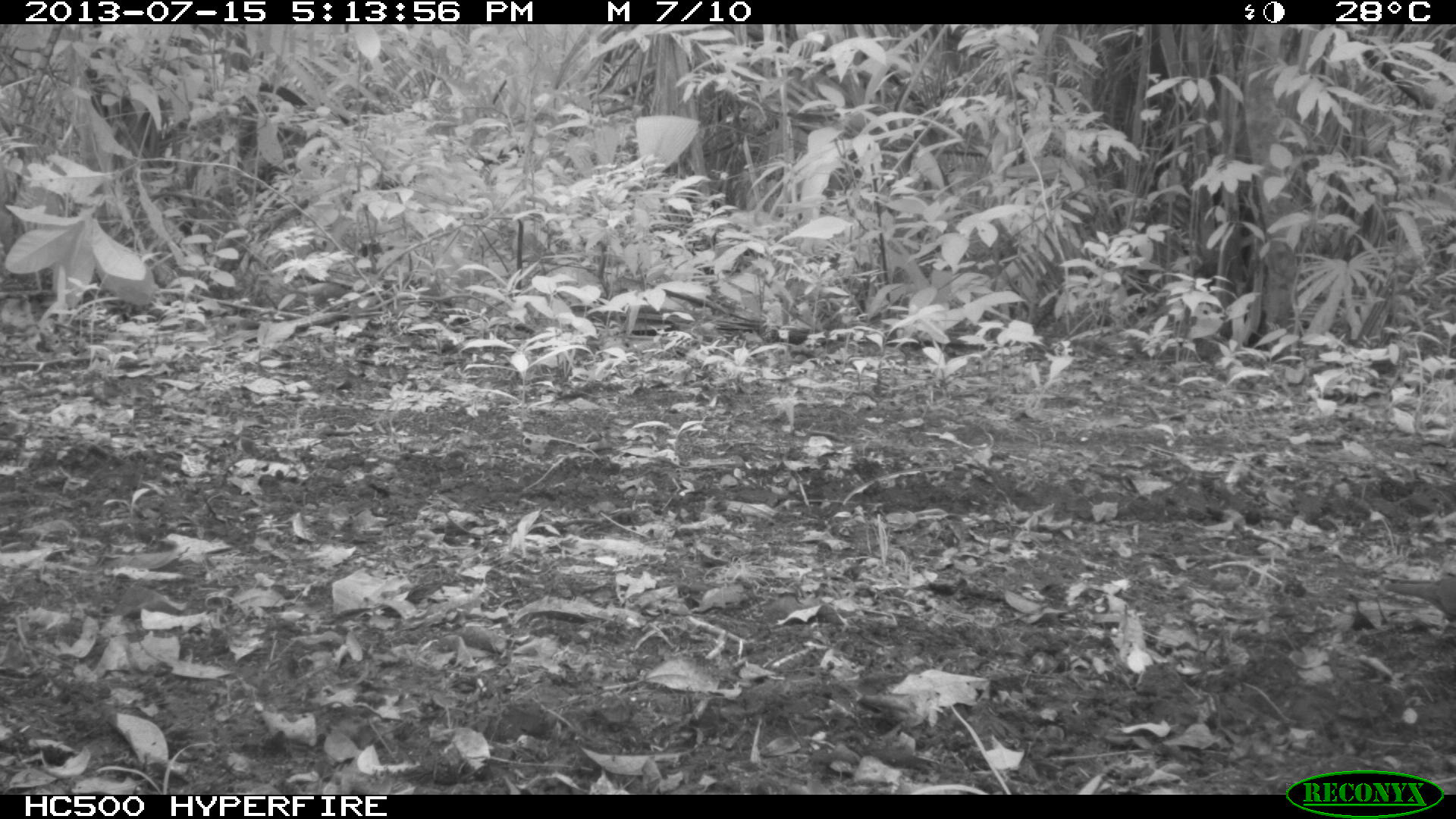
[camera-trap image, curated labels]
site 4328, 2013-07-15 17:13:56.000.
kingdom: Animalia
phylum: Chordata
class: Aves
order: Columbiformes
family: Columbidae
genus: Leptotila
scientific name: Leptotila plumbeiceps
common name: gray-headed dove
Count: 1.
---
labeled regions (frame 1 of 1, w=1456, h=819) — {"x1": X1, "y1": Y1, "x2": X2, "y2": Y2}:
leptotila plumbeiceps: {"x1": 1379, "y1": 573, "x2": 1456, "y2": 621}